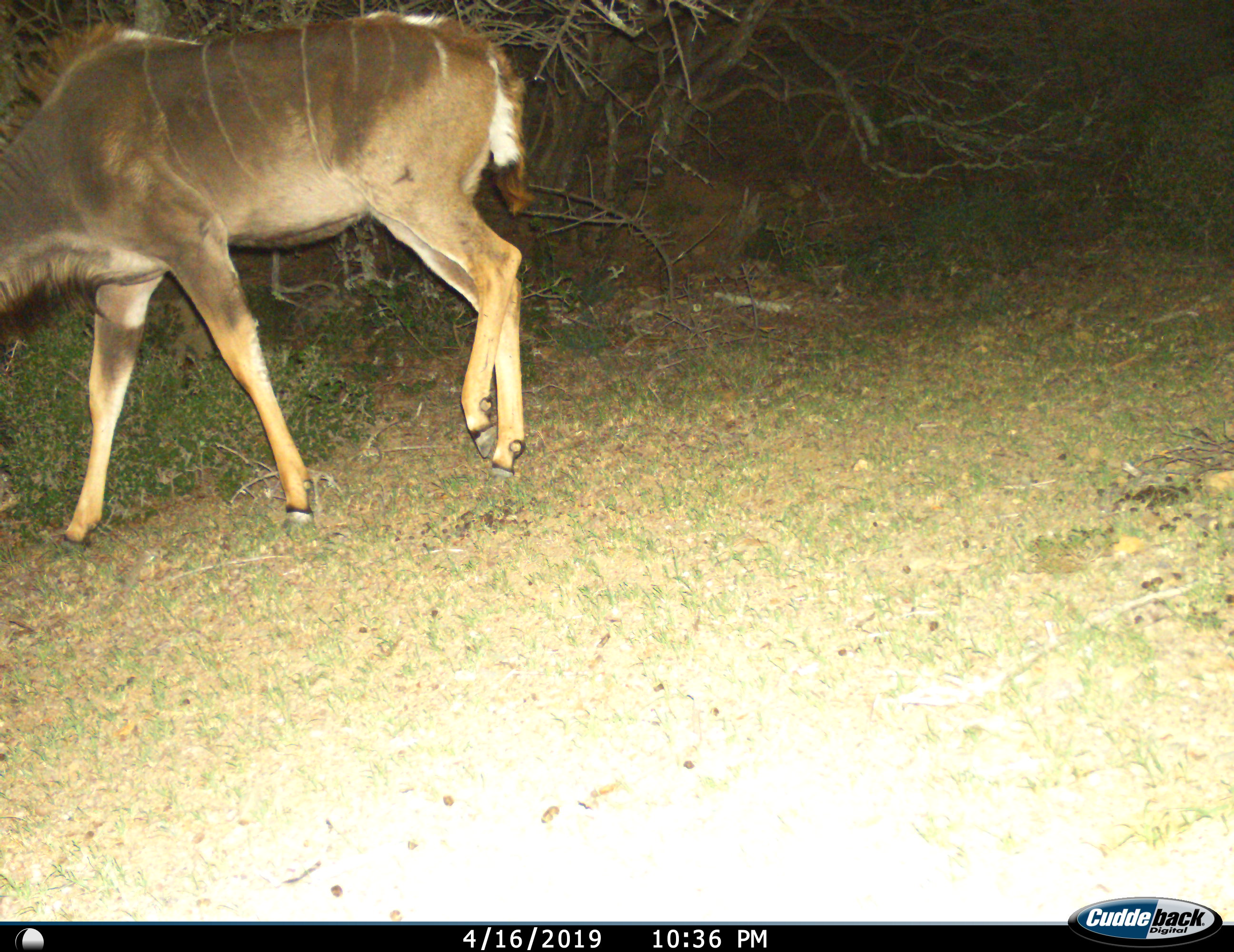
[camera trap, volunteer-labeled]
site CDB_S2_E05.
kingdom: Animalia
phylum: Chordata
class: Mammalia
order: Artiodactyla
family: Bovidae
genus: Tragelaphus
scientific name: Tragelaphus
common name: kudu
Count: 1.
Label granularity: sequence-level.